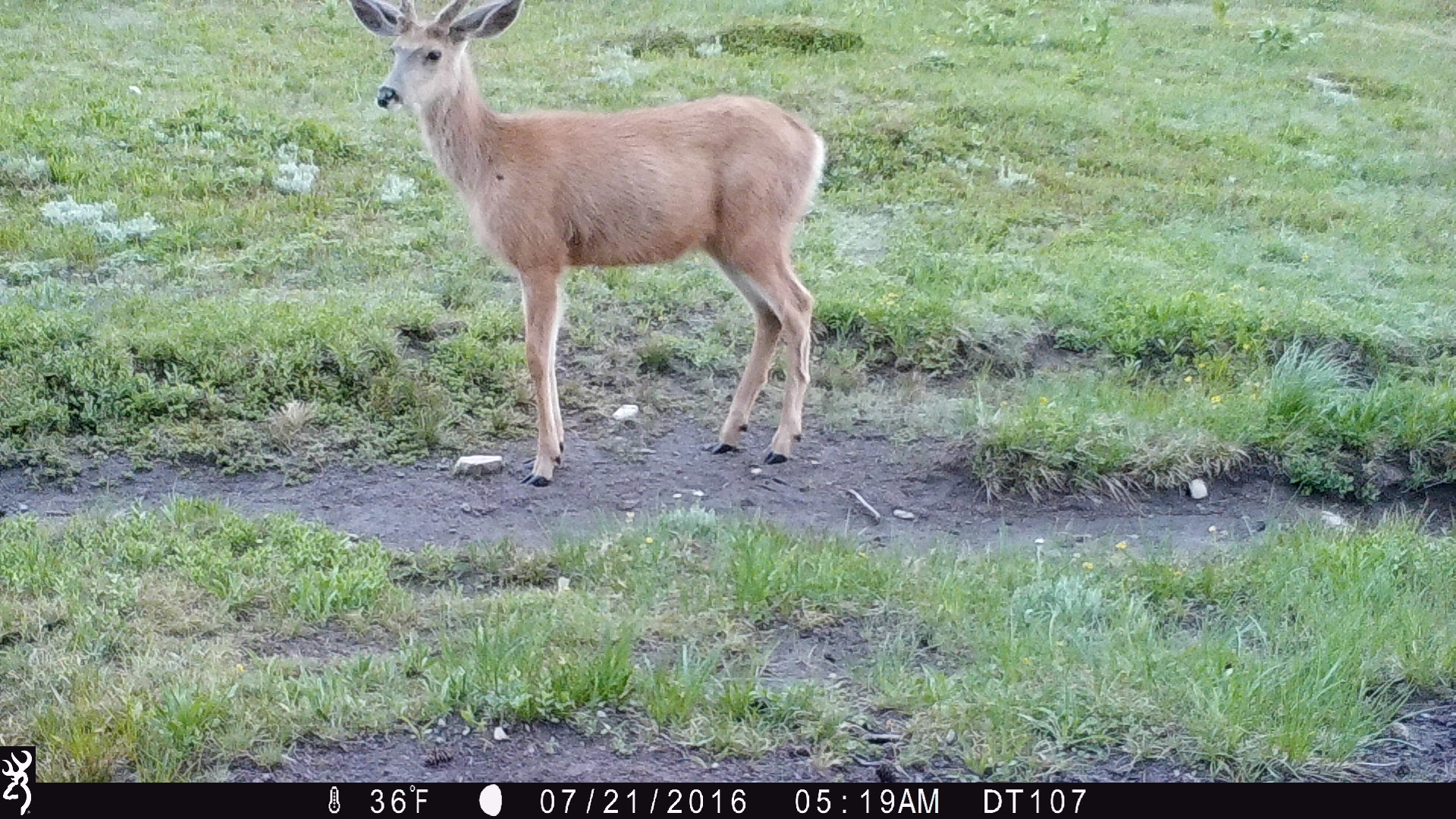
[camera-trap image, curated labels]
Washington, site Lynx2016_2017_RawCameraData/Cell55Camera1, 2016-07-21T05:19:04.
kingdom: Animalia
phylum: Chordata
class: Mammalia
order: Artiodactyla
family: Cervidae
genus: Odocoileus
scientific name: Odocoileus hemionus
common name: mule deer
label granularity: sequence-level